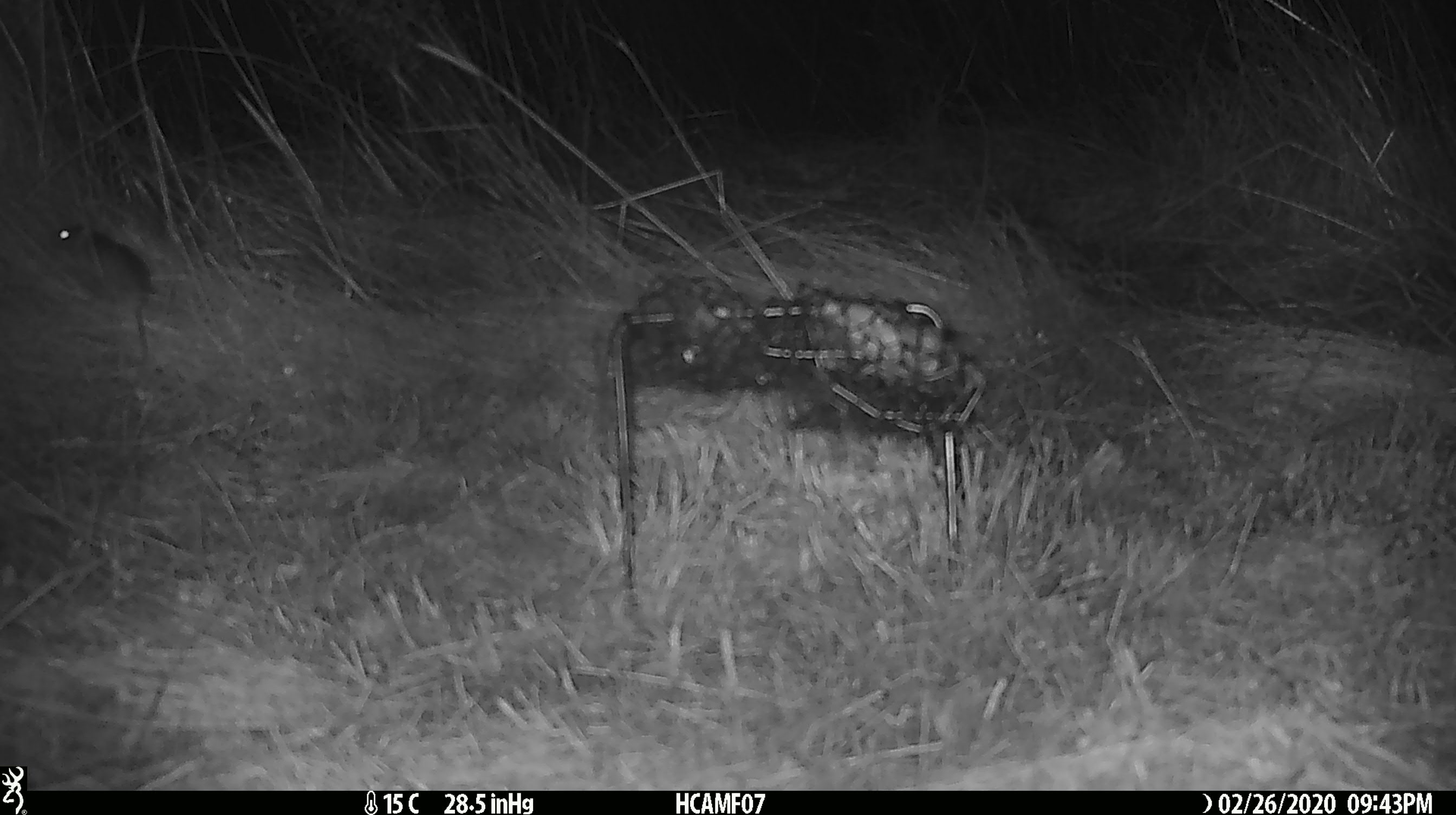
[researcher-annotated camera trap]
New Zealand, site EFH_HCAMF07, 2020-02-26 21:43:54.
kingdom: Animalia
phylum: Chordata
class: Mammalia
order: Rodentia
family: Muridae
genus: Mus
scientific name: Mus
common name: mouse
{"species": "mouse (Mus)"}